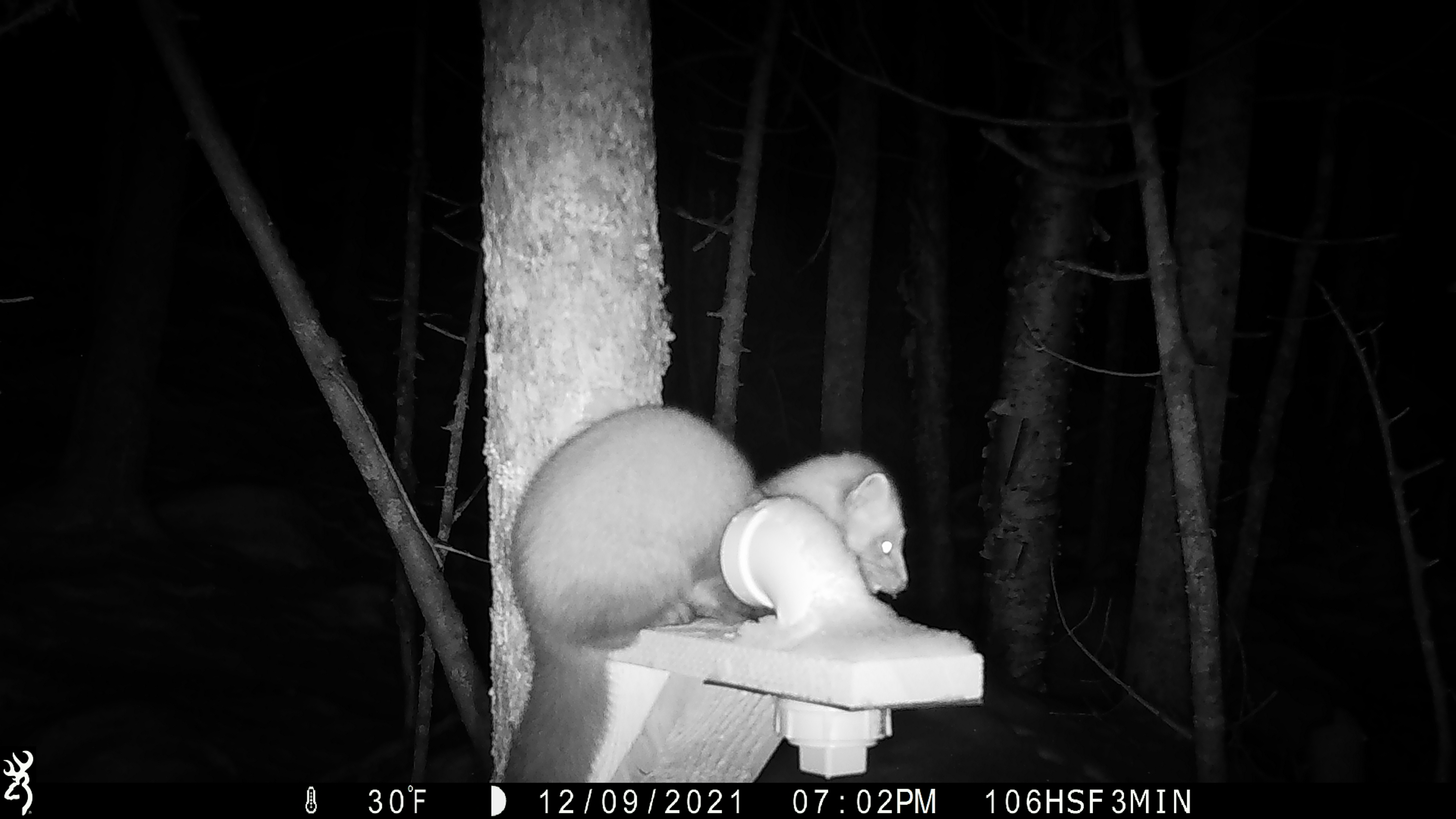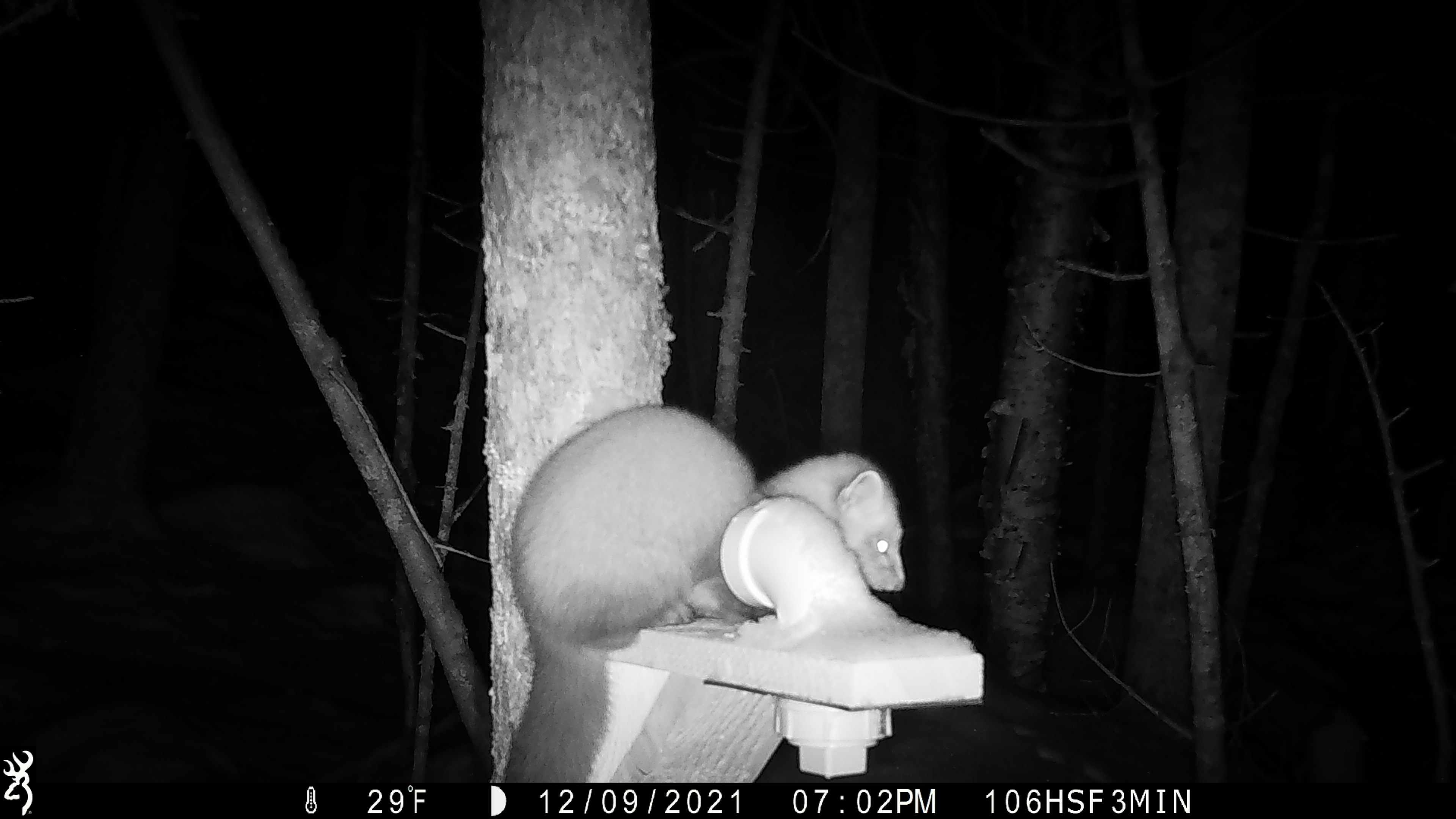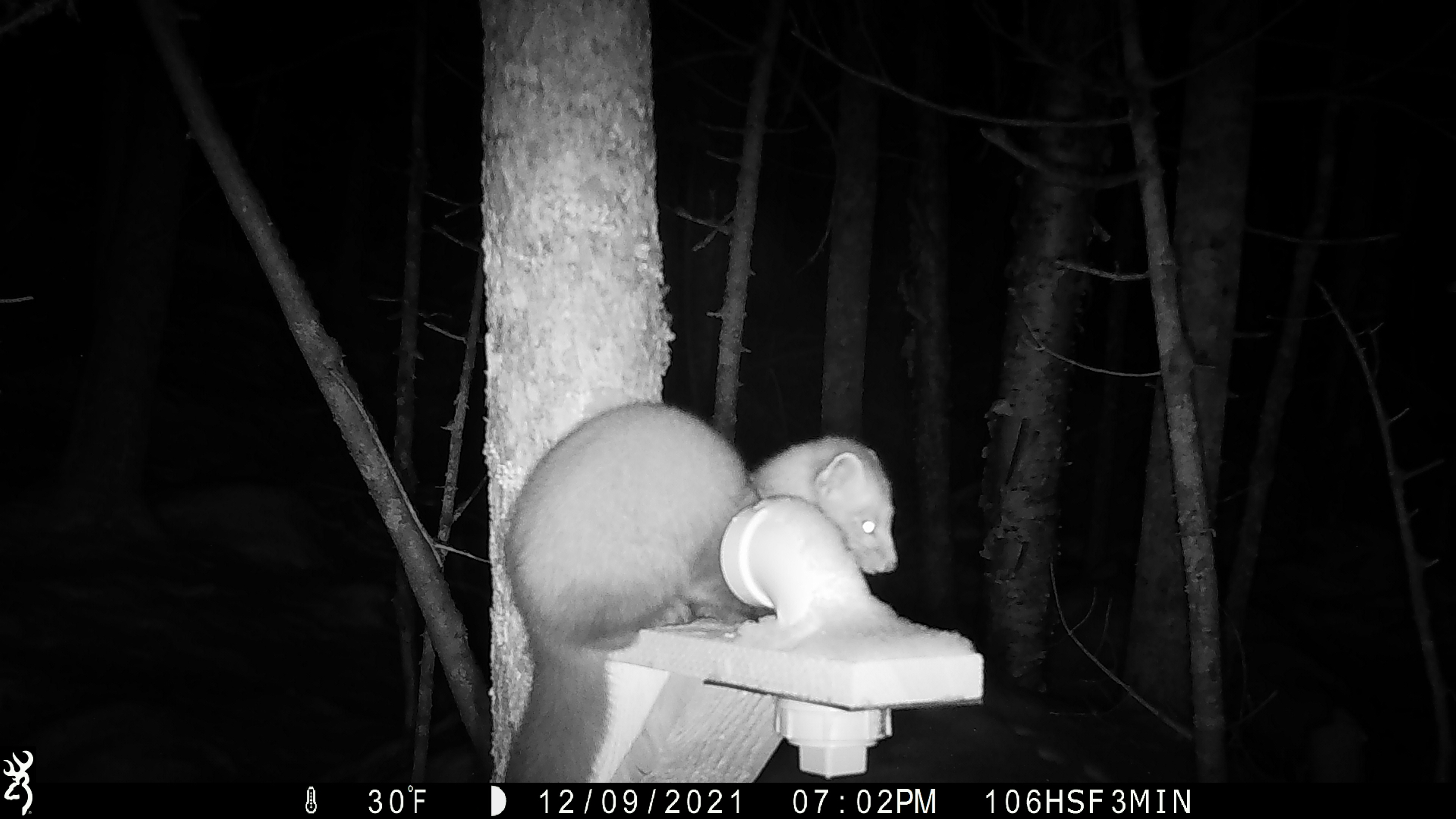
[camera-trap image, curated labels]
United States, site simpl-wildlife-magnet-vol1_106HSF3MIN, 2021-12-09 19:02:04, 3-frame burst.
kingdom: Animalia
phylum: Chordata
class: Mammalia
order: Carnivora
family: Mustelidae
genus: Martes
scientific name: Martes americana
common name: american marten